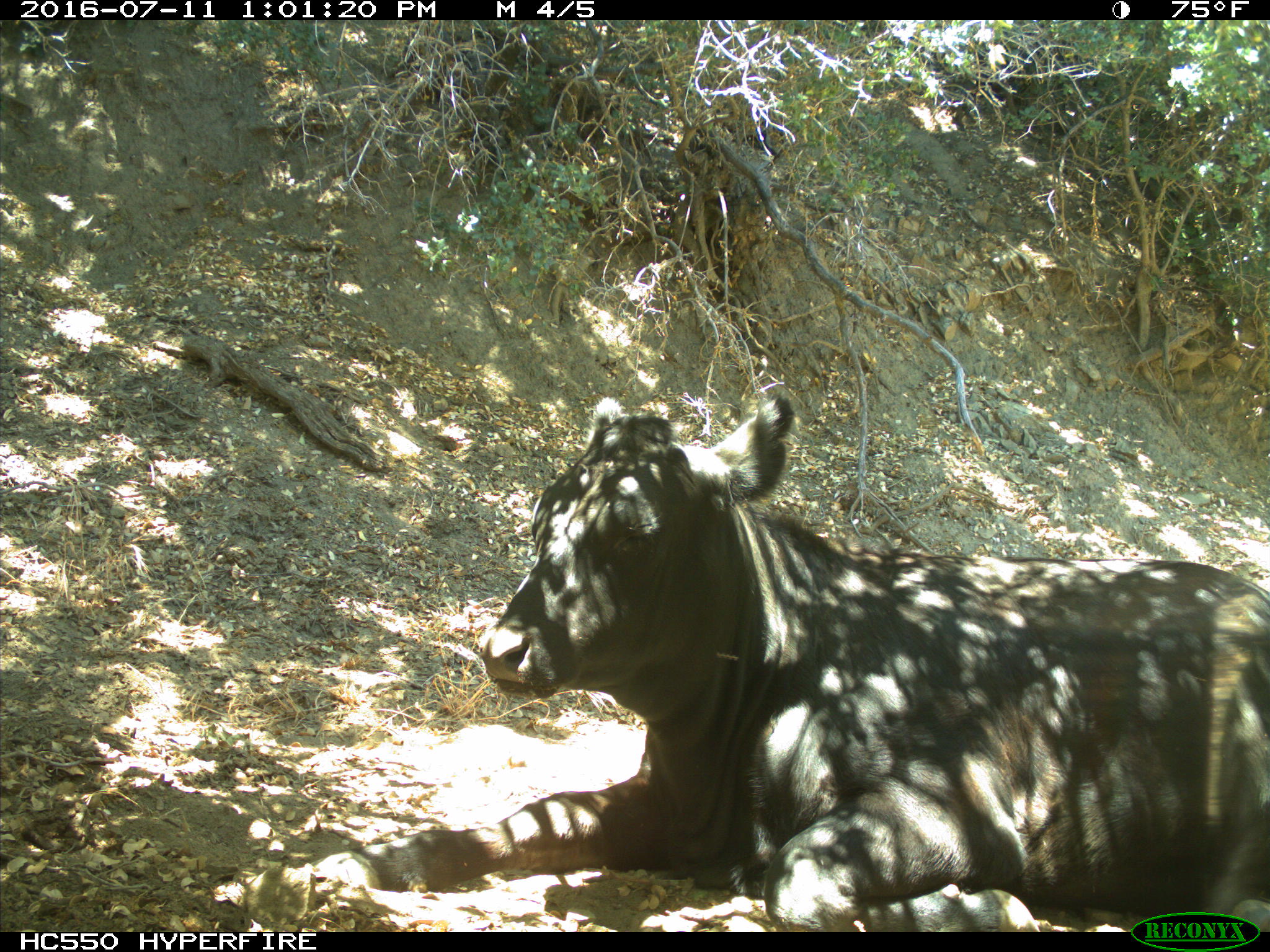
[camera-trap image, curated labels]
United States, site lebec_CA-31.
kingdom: Animalia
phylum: Chordata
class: Mammalia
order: Artiodactyla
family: Bovidae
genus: Bos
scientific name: Bos taurus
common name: domestic cow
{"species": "Bos taurus (domestic cow)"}